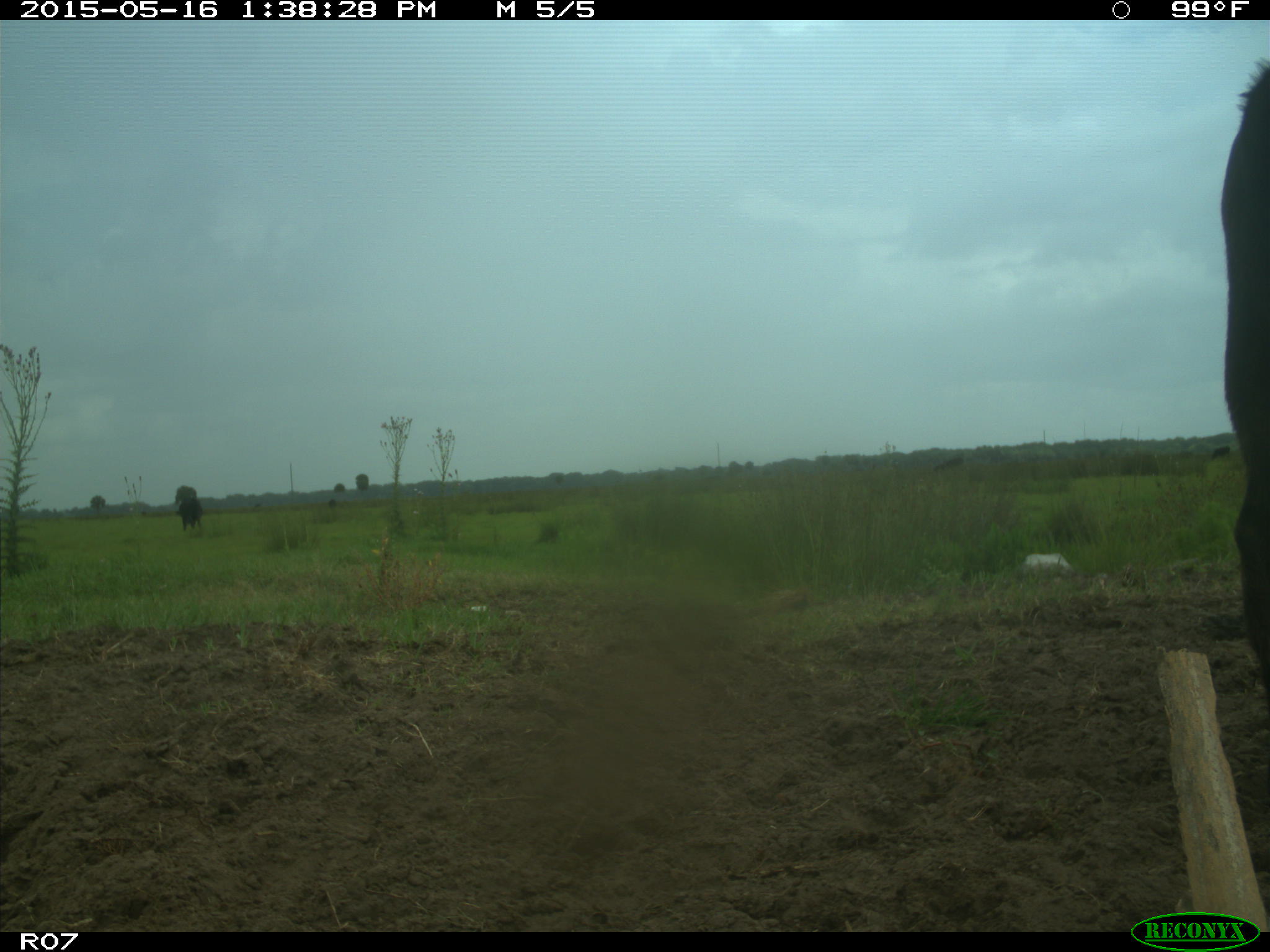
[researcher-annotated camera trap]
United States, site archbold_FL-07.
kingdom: Animalia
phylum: Chordata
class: Mammalia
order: Artiodactyla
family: Bovidae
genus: Bos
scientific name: Bos taurus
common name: domestic cow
Bos taurus (domestic cow).